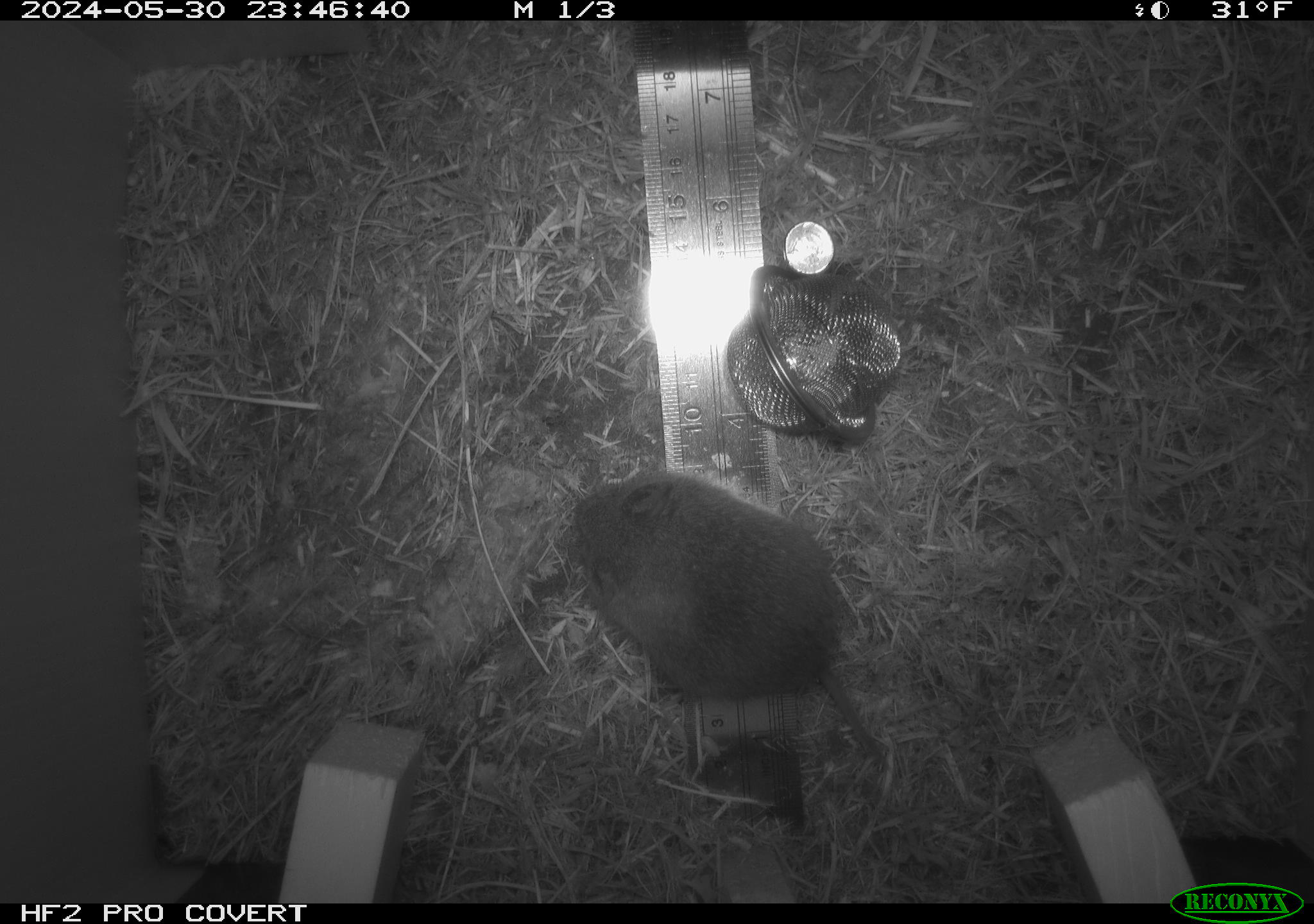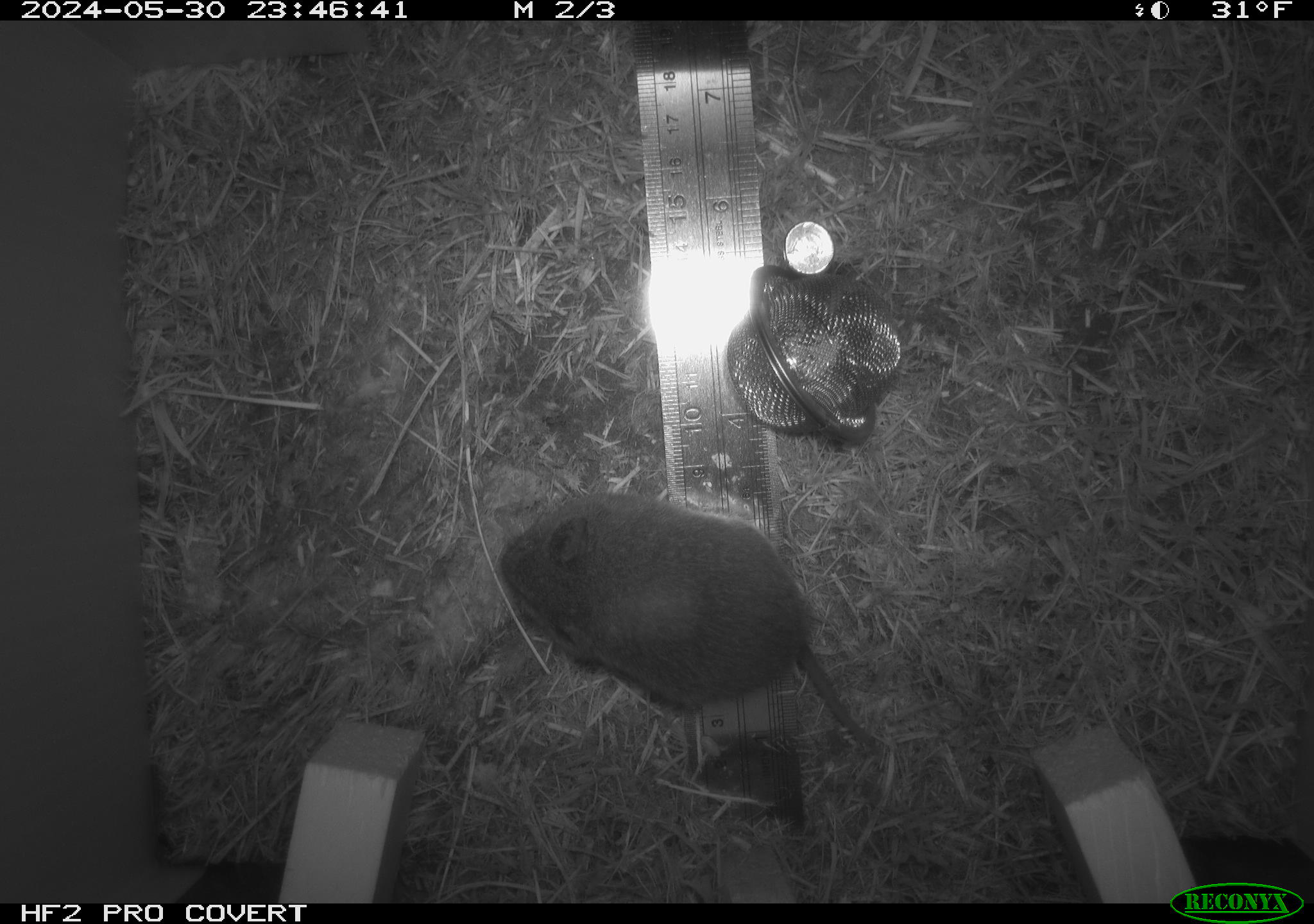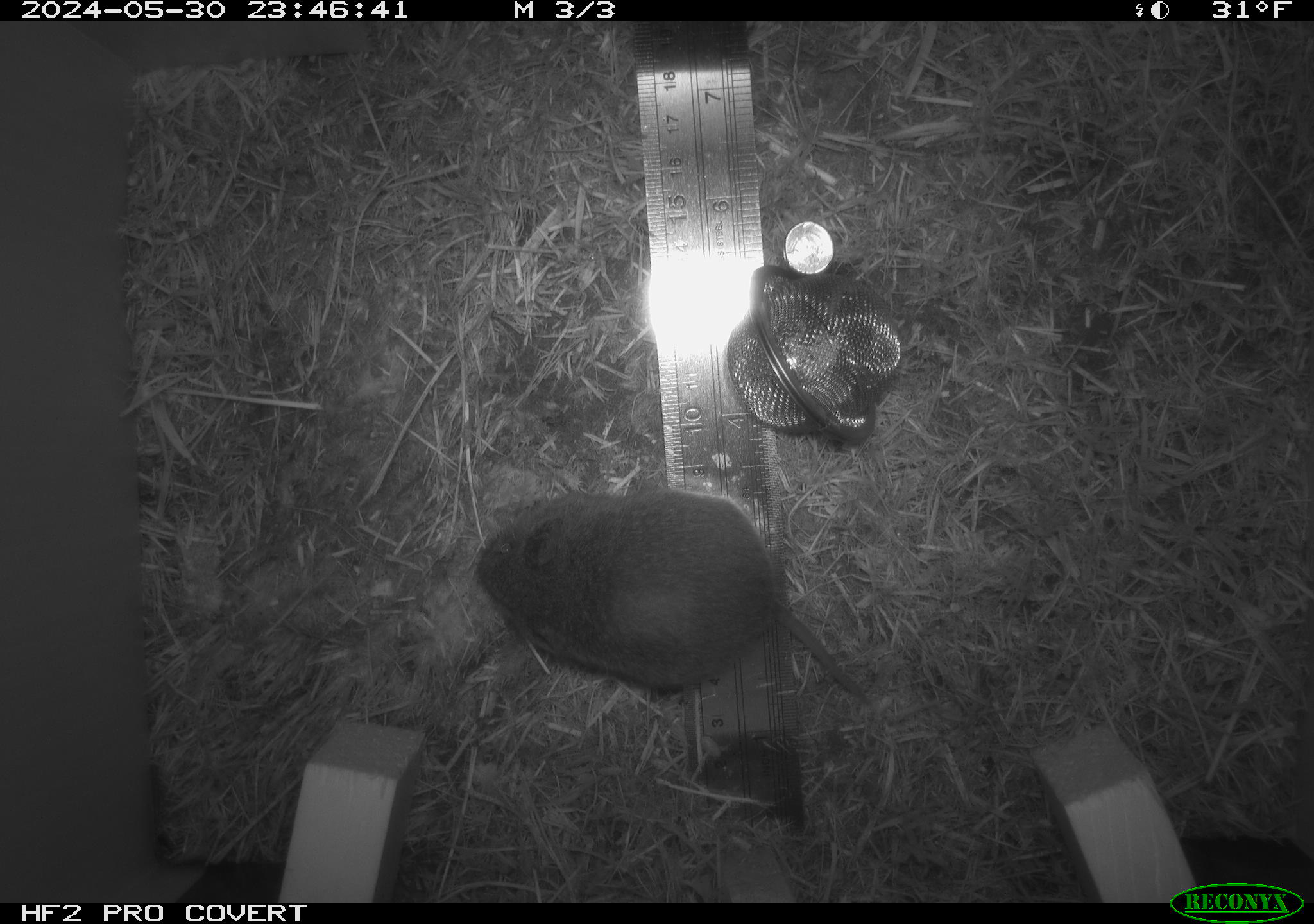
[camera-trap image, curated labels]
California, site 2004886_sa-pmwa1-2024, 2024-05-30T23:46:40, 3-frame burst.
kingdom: Animalia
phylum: Chordata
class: Mammalia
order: Rodentia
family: Cricetidae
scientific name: Arvicolinae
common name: voles, lemmings, and muskrats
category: arvicolinae subfamily